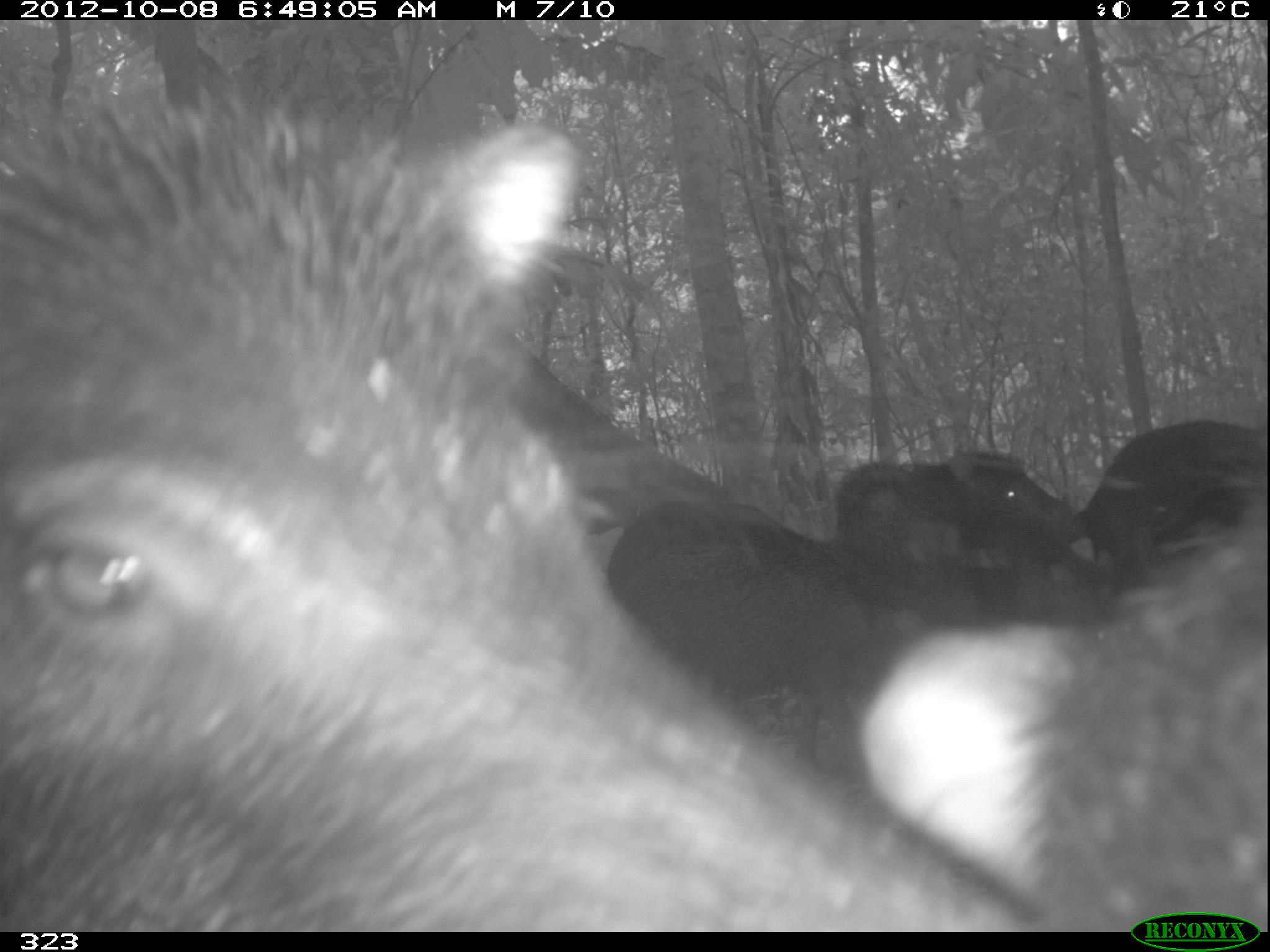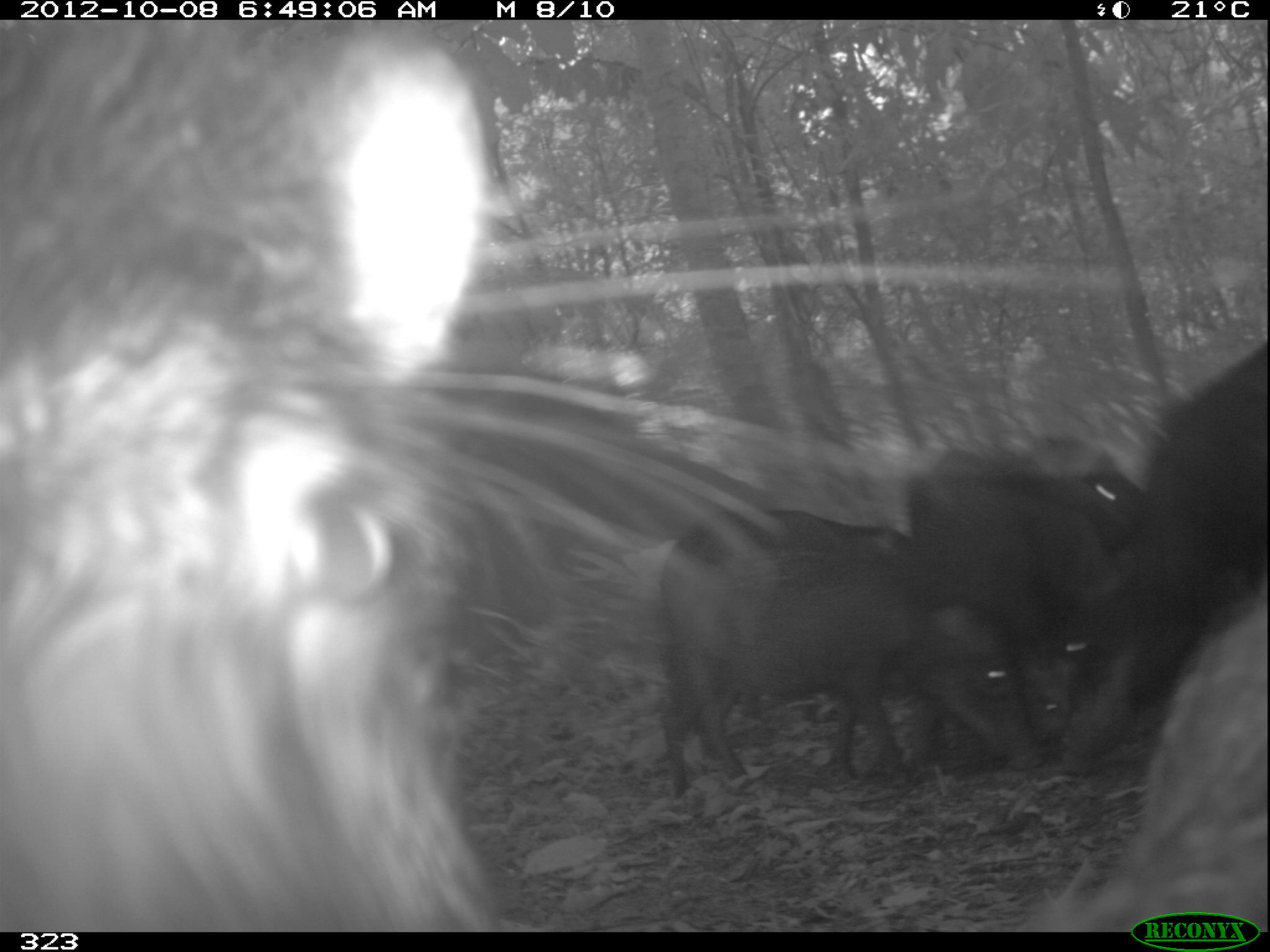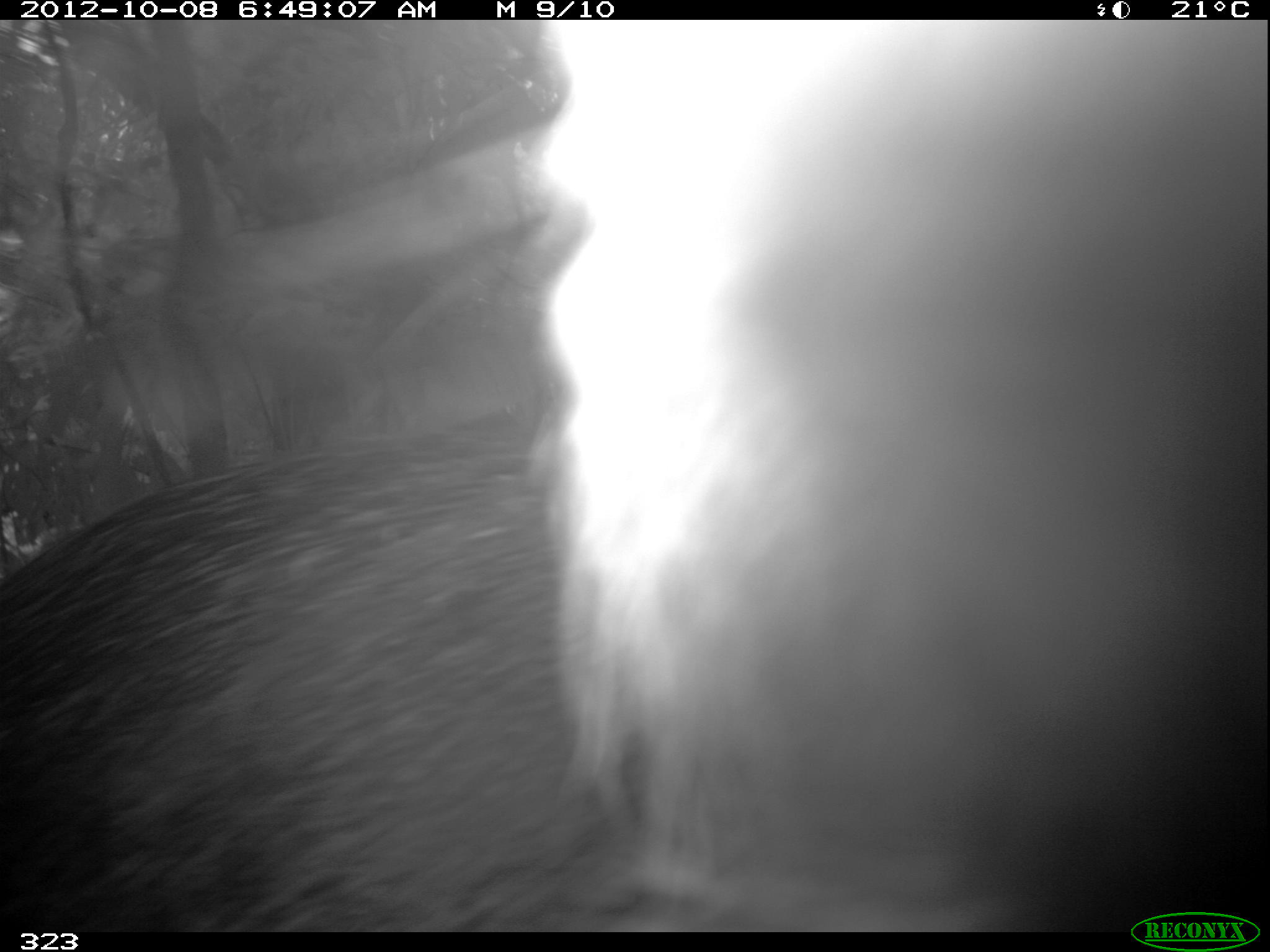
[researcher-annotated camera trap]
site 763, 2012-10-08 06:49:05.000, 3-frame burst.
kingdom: Animalia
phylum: Chordata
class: Mammalia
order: Artiodactyla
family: Tayassuidae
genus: Tayassu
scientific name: Tayassu pecari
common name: white-lipped peccary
Tayassu pecari (white-lipped peccary).